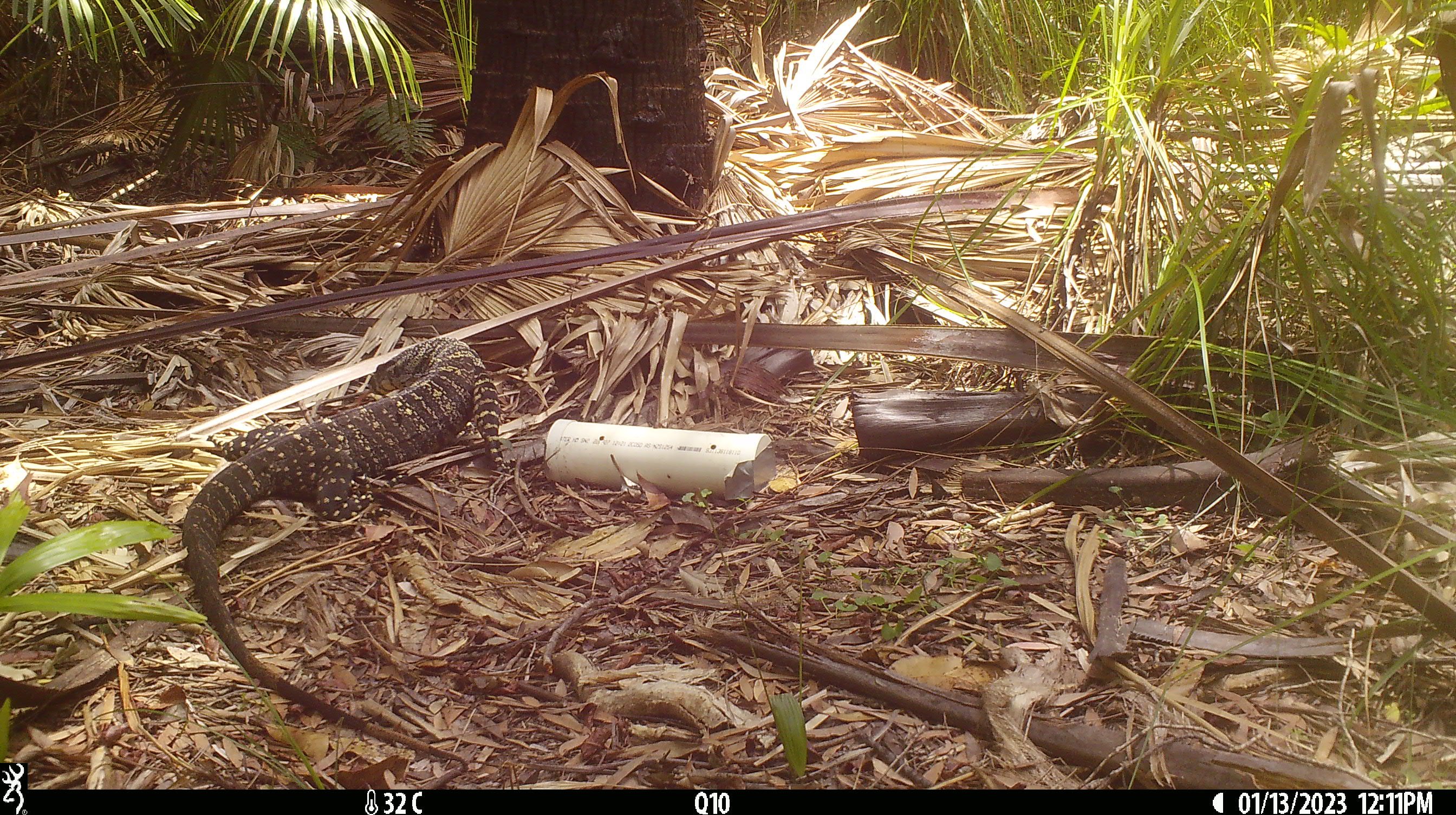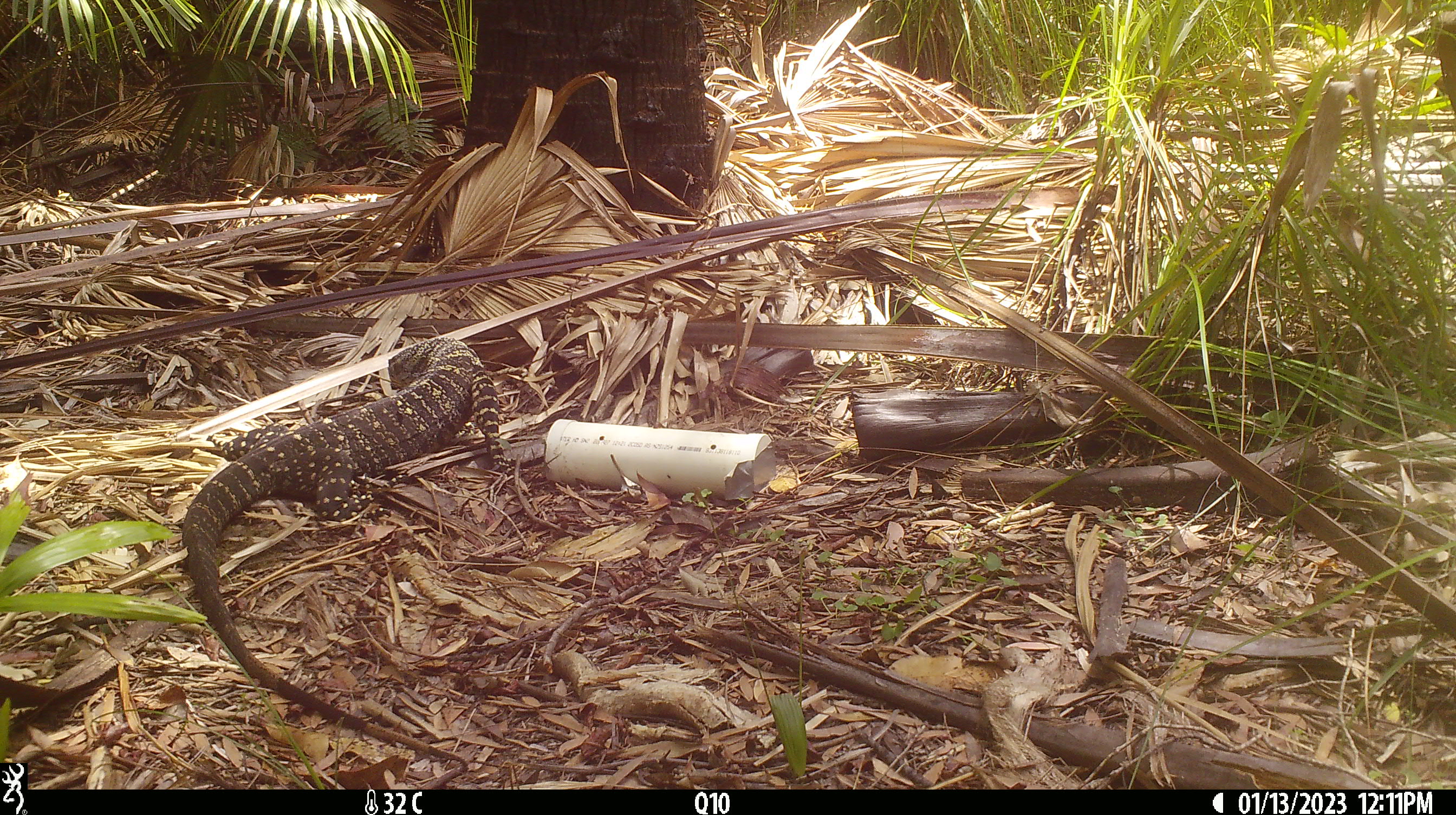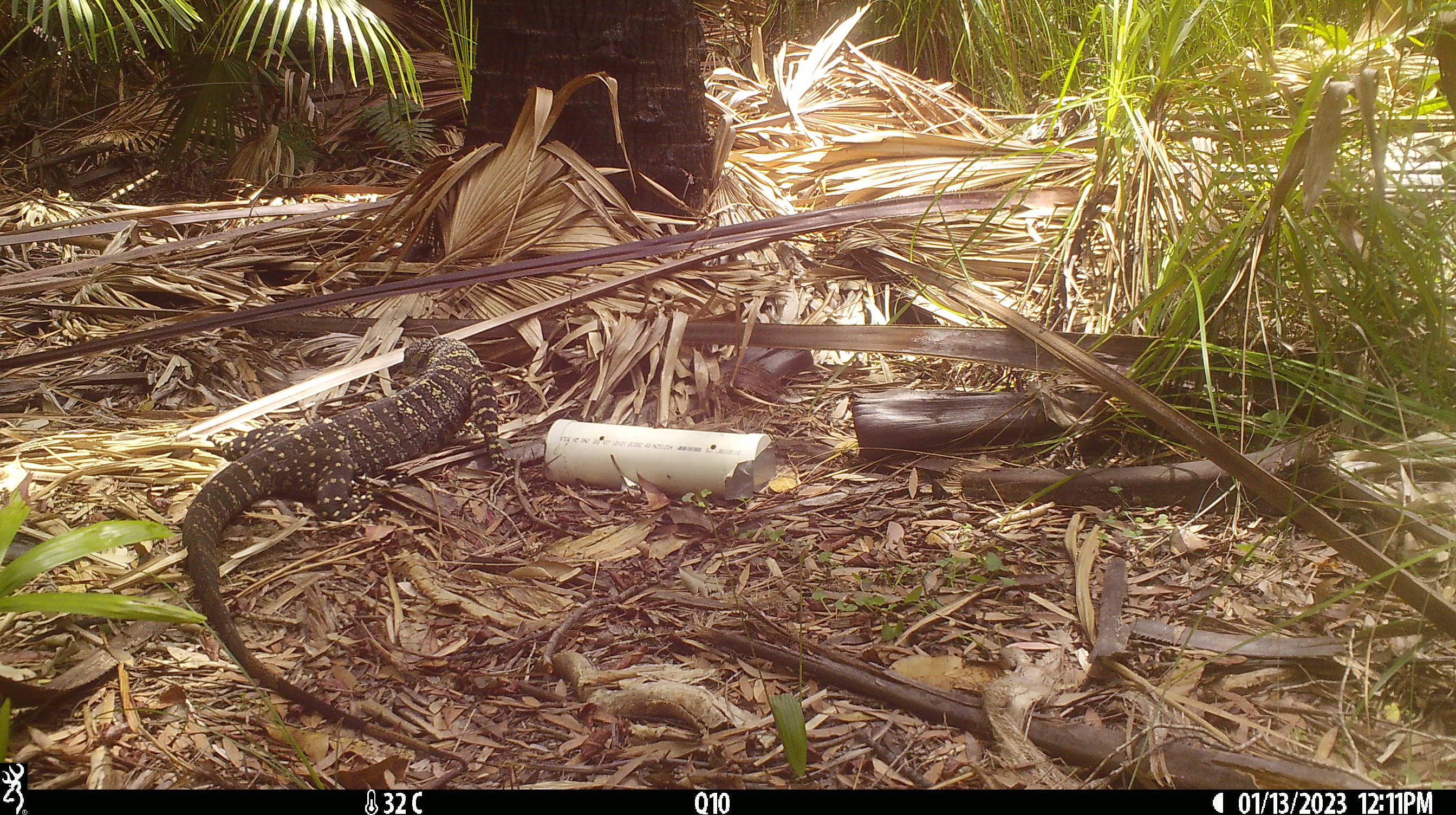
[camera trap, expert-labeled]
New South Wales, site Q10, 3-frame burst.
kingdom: Animalia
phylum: Chordata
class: Reptilia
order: Squamata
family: Varanidae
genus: Varanus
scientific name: Varanus varius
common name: lace monitor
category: goanna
Goanna (lace monitor) (Varanus varius).